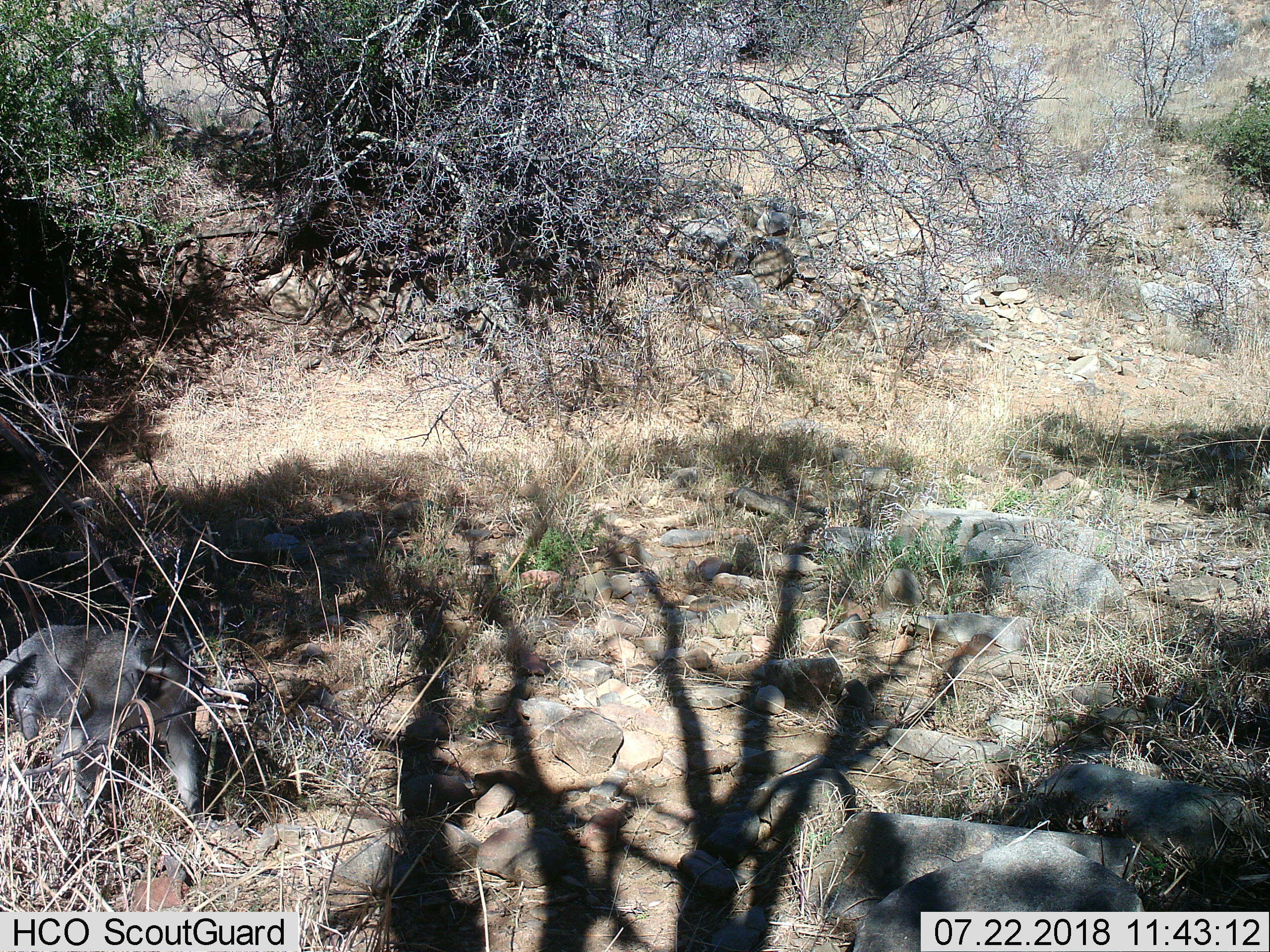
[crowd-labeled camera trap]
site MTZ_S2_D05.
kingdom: Animalia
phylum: Chordata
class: Mammalia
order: Primates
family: Cercopithecidae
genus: Chlorocebus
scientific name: Chlorocebus pygerythrus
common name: vervet monkey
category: monkeyvervet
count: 1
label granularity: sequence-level